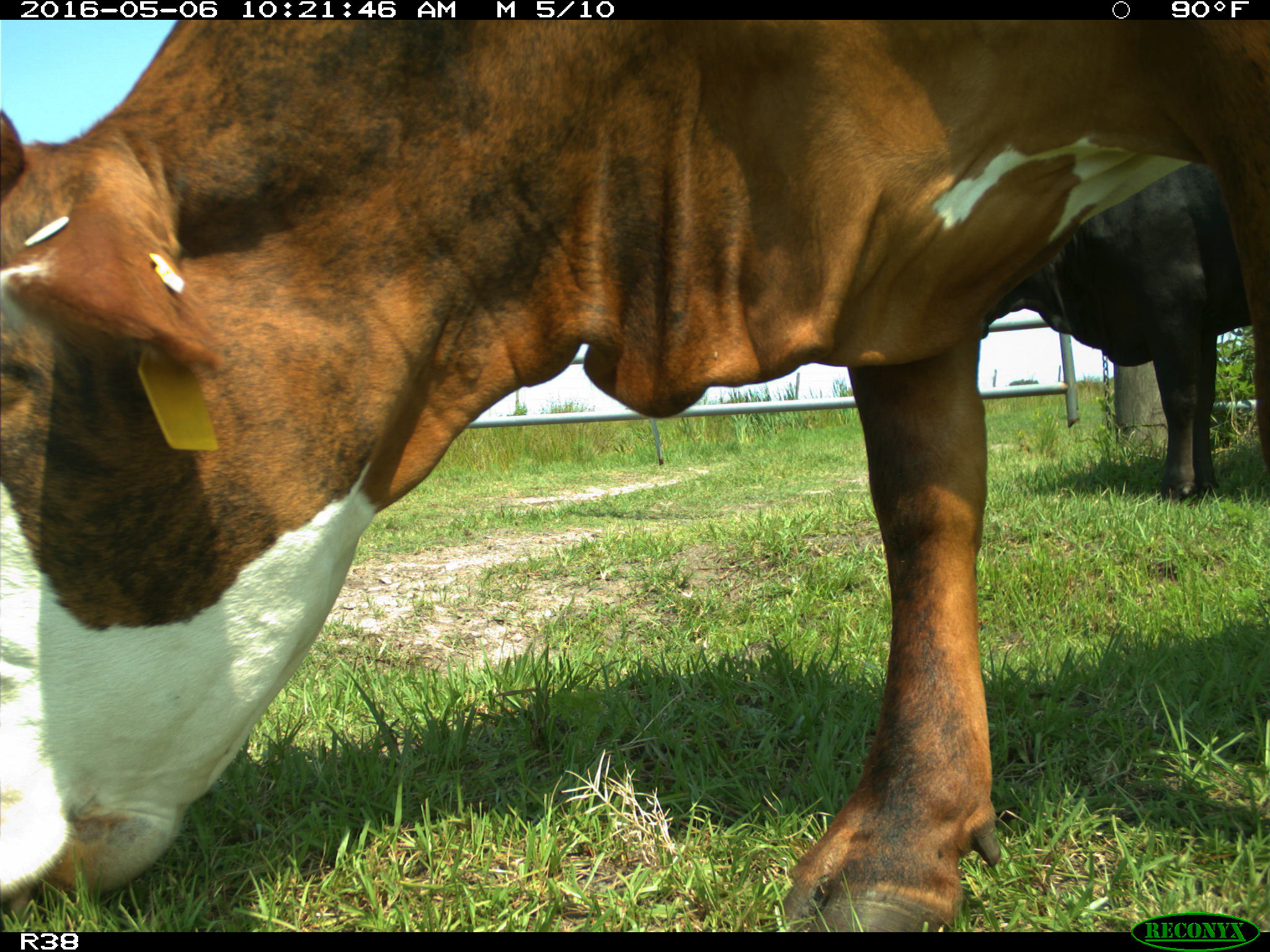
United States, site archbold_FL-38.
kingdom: Animalia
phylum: Chordata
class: Mammalia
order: Artiodactyla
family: Bovidae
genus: Bos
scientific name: Bos taurus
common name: domestic cow